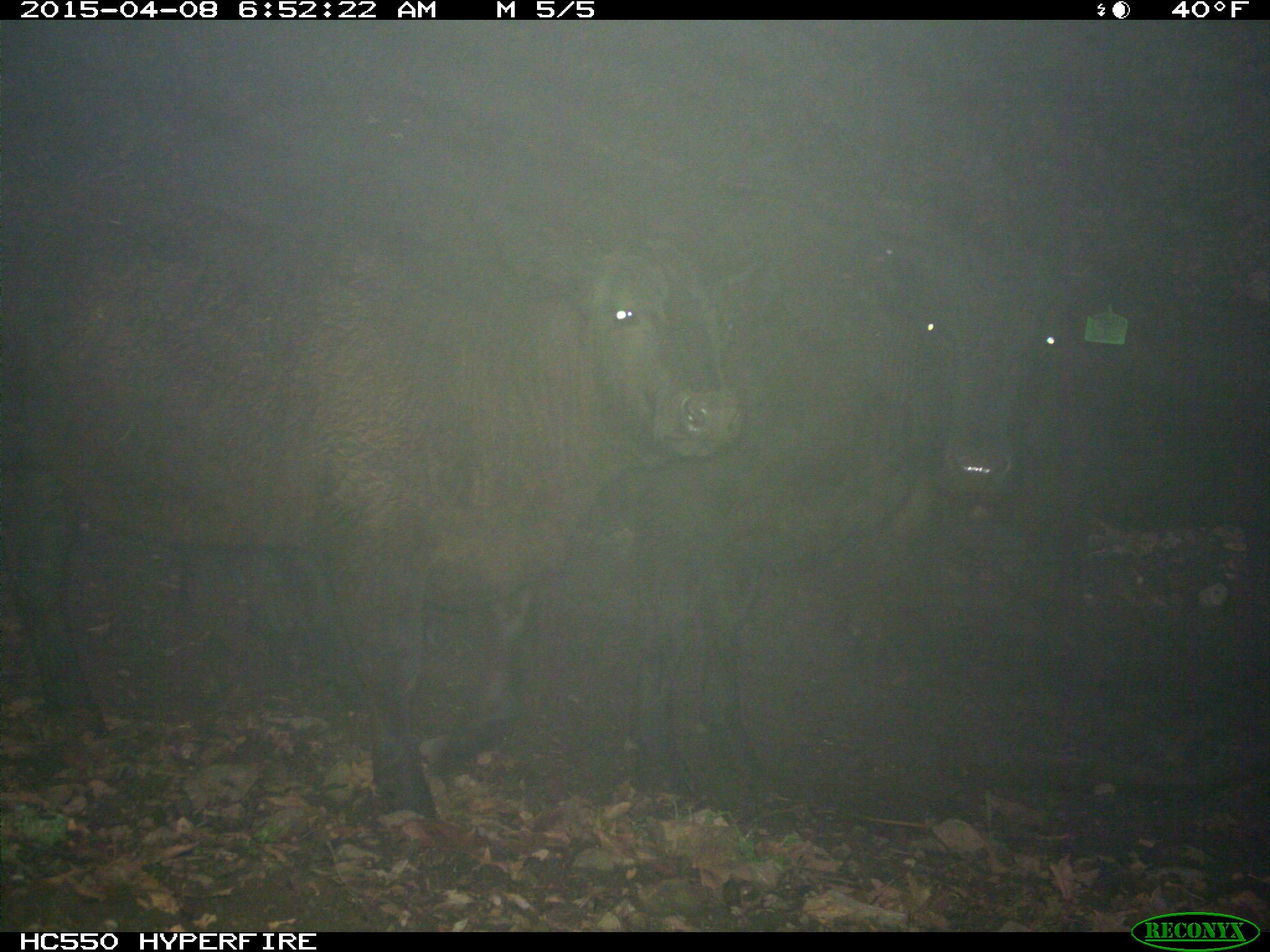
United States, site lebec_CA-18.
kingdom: Animalia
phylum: Chordata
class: Mammalia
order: Artiodactyla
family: Bovidae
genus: Bos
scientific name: Bos taurus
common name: domestic cow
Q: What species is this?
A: Bos taurus (domestic cow).